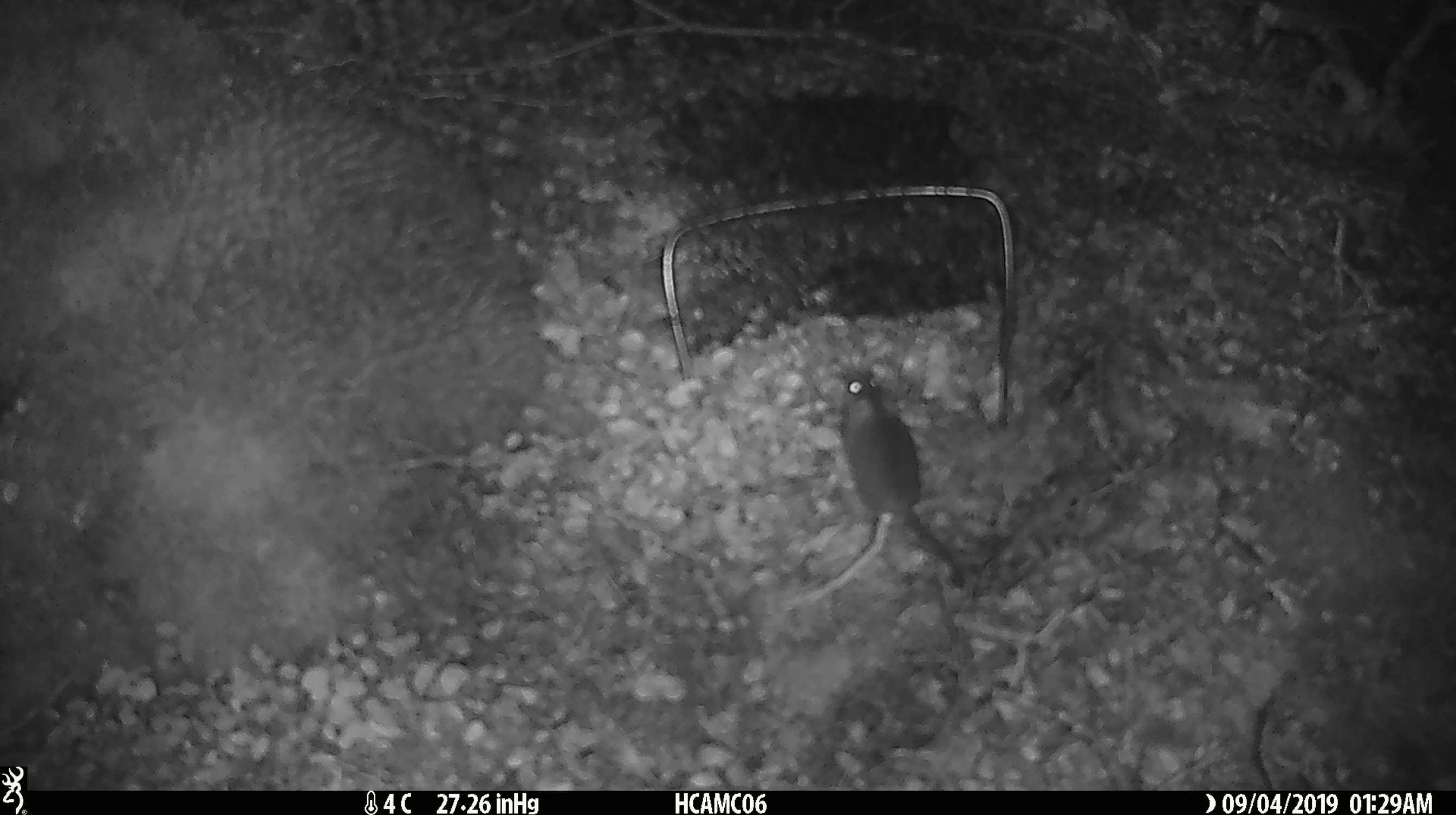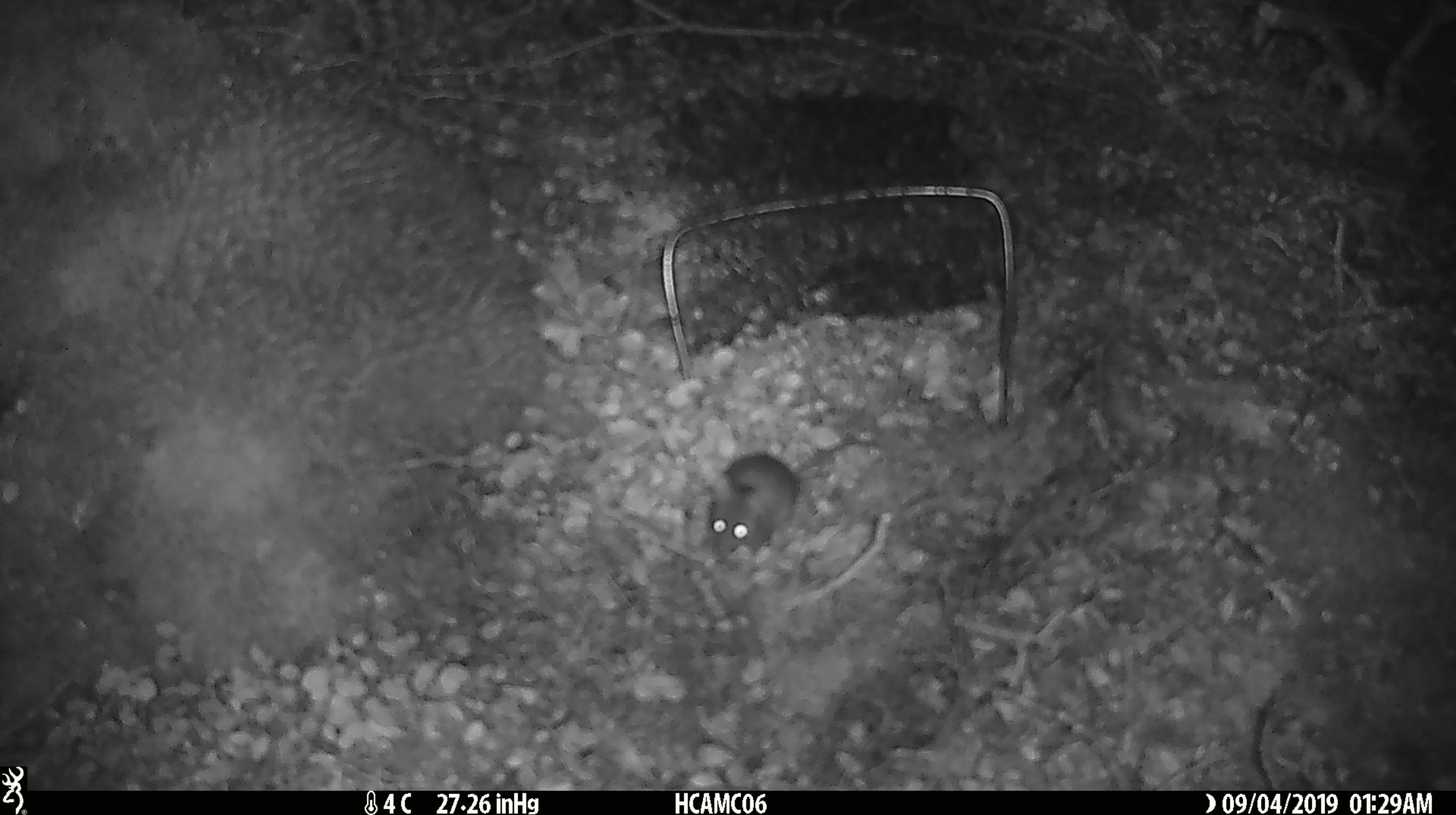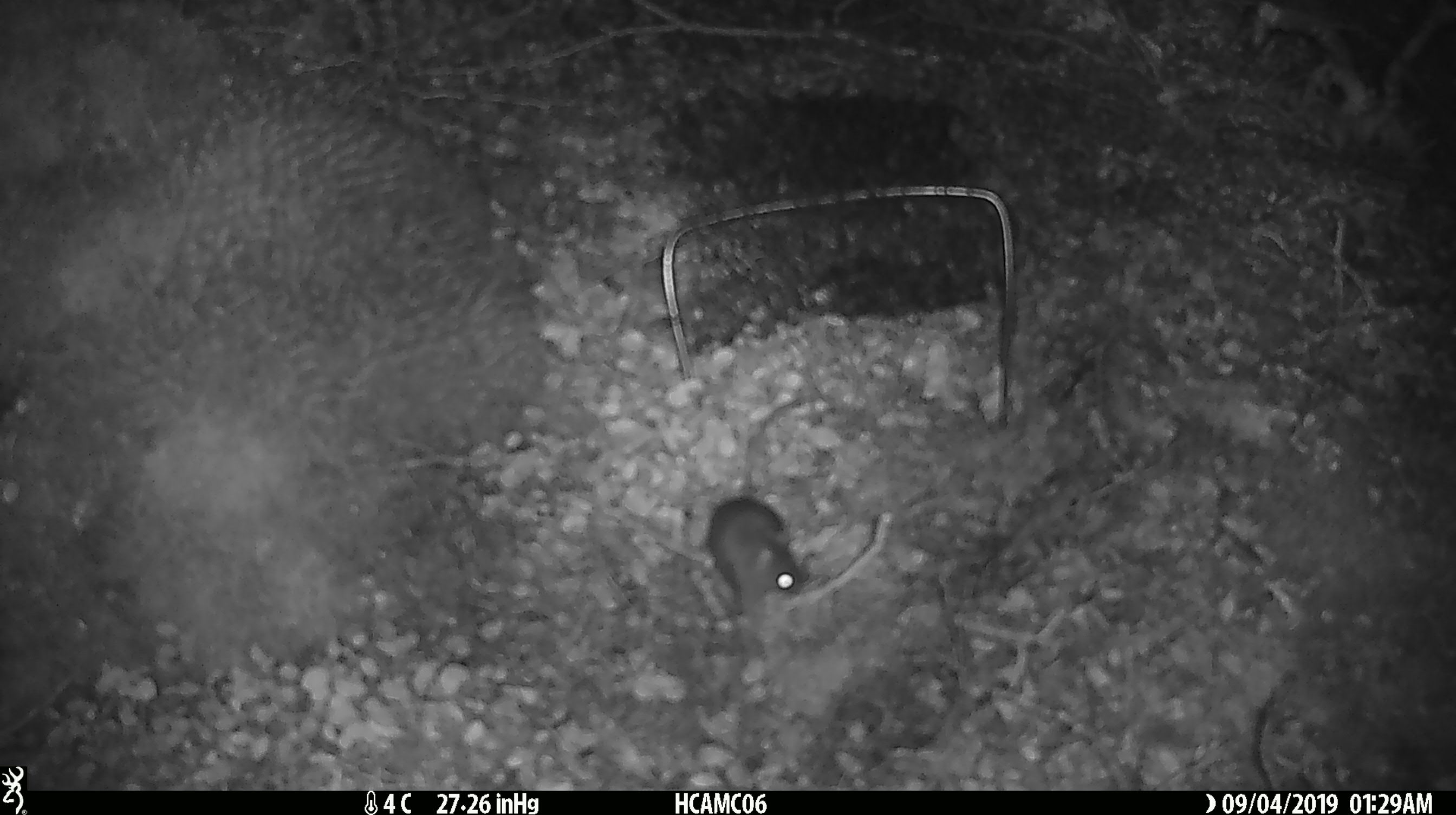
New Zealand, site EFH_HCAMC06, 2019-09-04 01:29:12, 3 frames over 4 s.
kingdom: Animalia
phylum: Chordata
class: Mammalia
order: Rodentia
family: Muridae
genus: Mus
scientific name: Mus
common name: mouse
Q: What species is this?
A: Mouse (Mus).